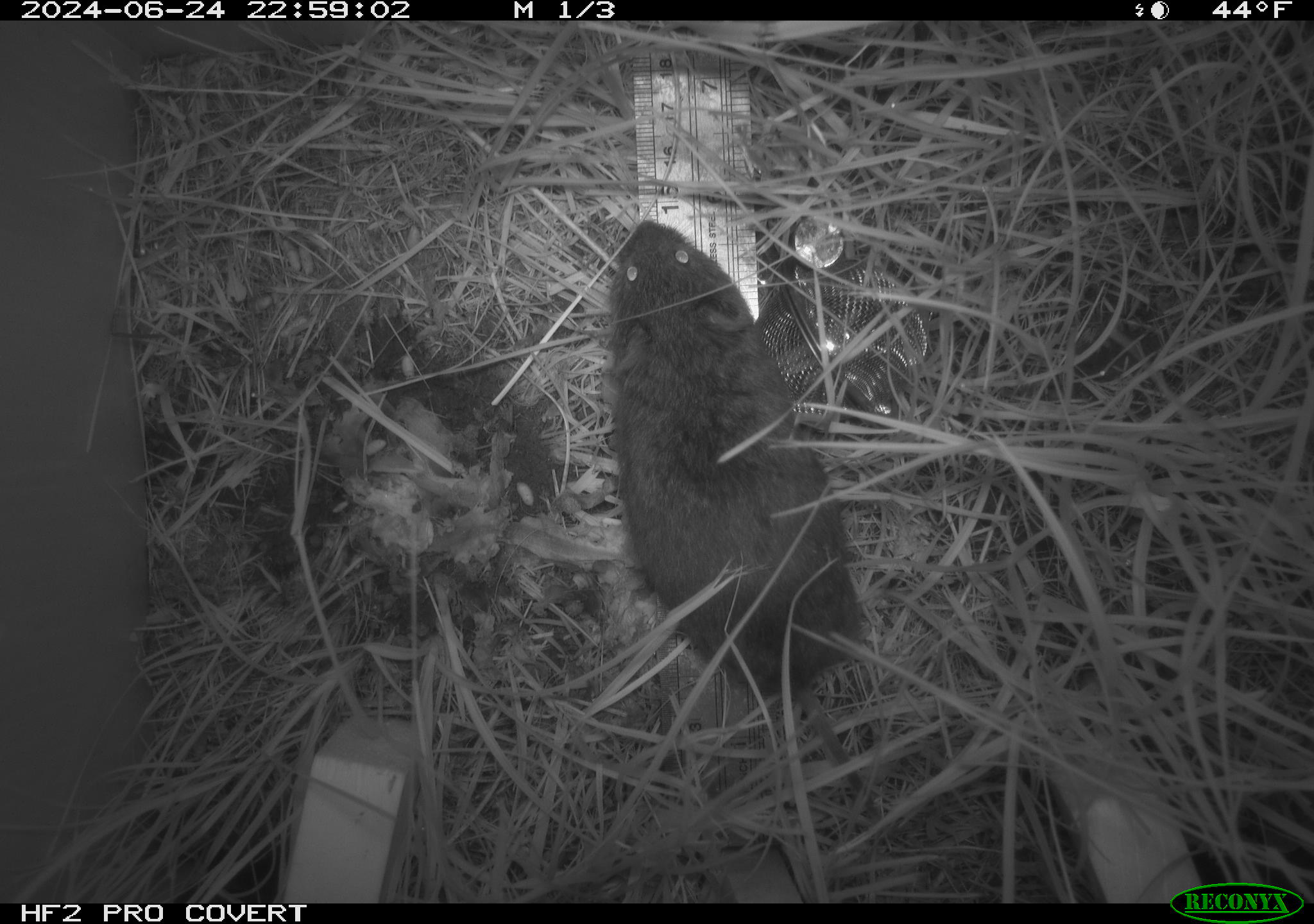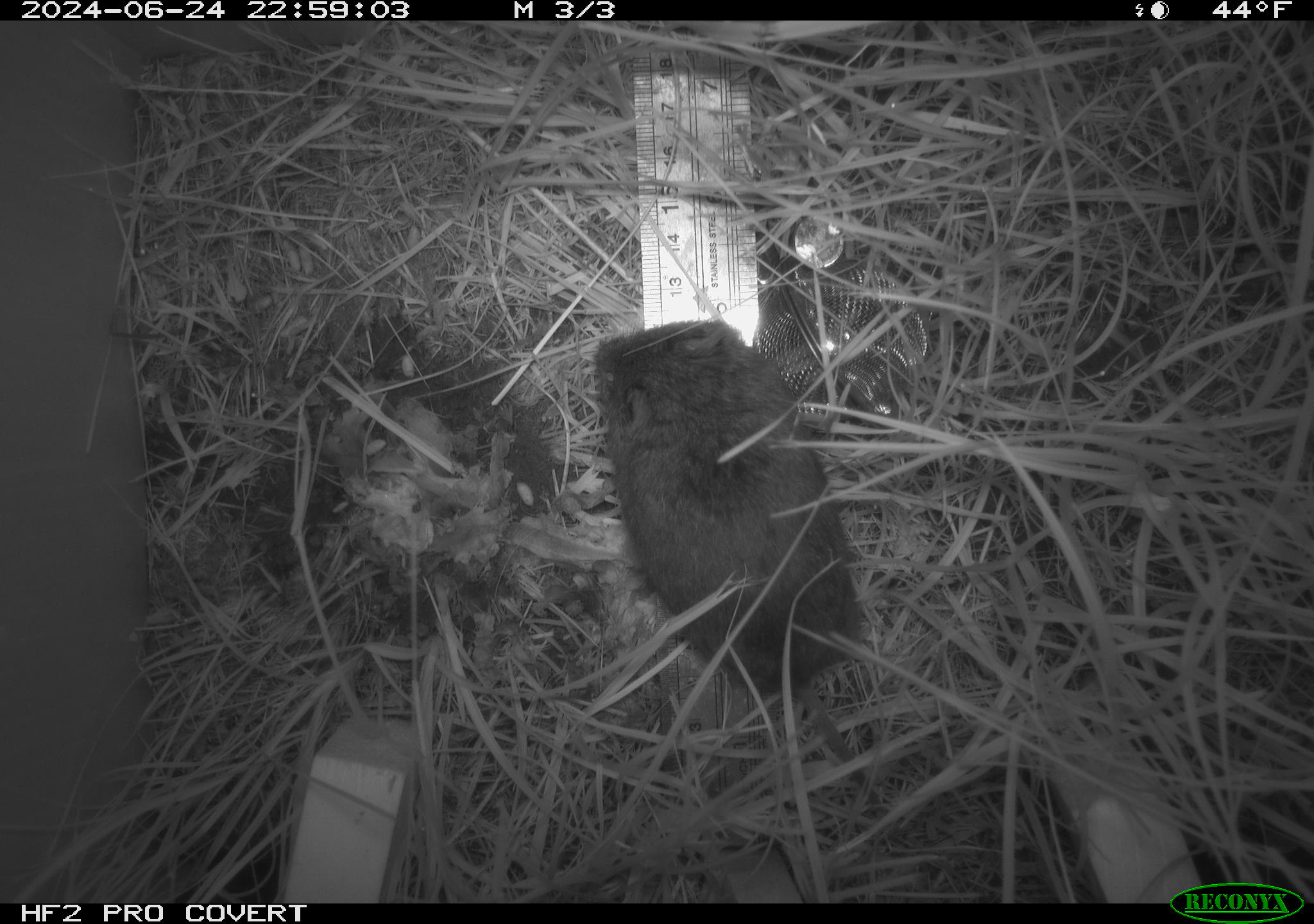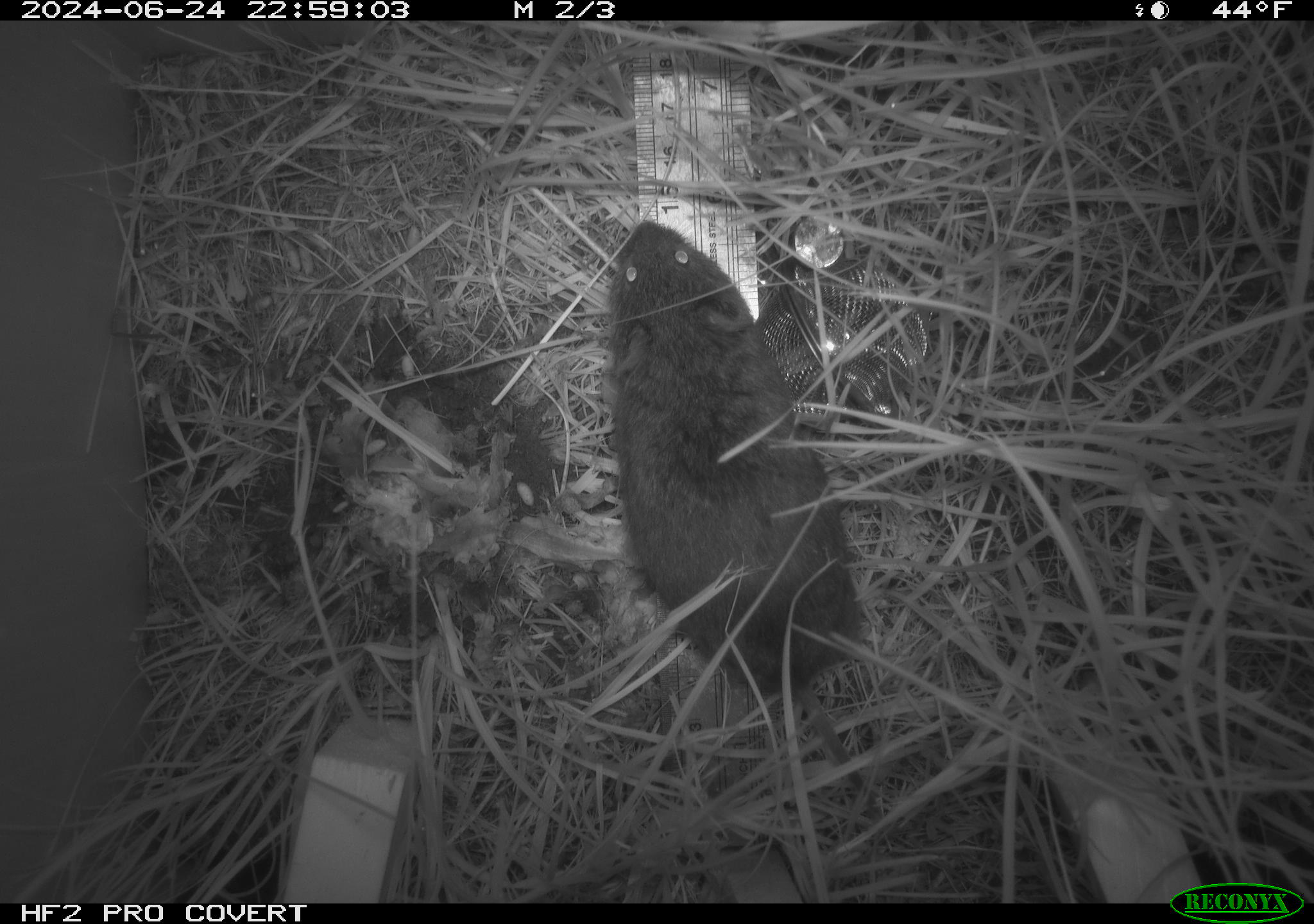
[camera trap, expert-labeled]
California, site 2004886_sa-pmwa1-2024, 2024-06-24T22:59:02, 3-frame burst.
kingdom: Animalia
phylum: Chordata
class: Mammalia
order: Rodentia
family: Cricetidae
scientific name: Arvicolinae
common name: voles, lemmings, and muskrats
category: arvicolinae subfamily